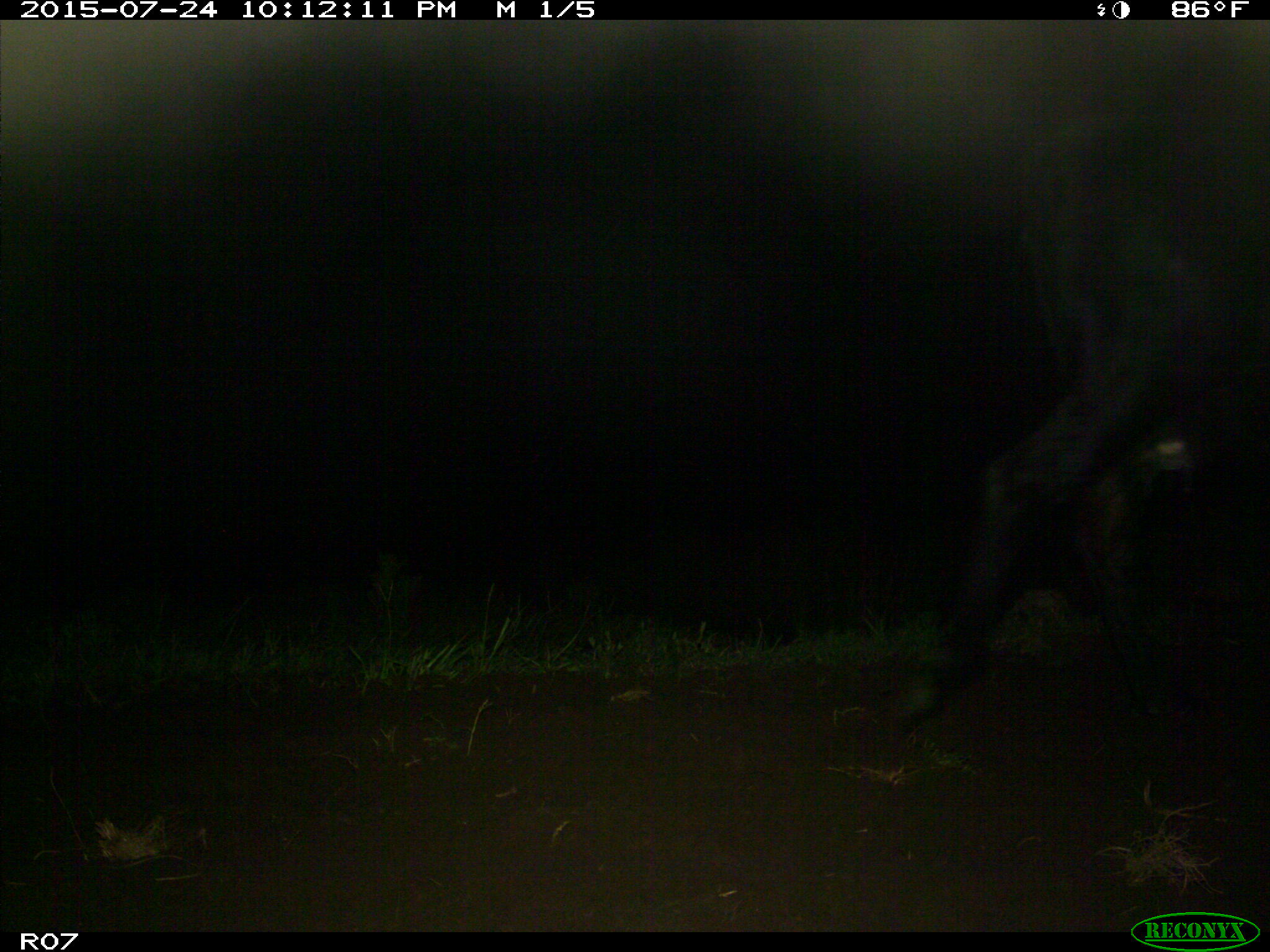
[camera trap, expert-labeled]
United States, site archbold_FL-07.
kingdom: Animalia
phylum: Chordata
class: Mammalia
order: Artiodactyla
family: Bovidae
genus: Bos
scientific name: Bos taurus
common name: domestic cow